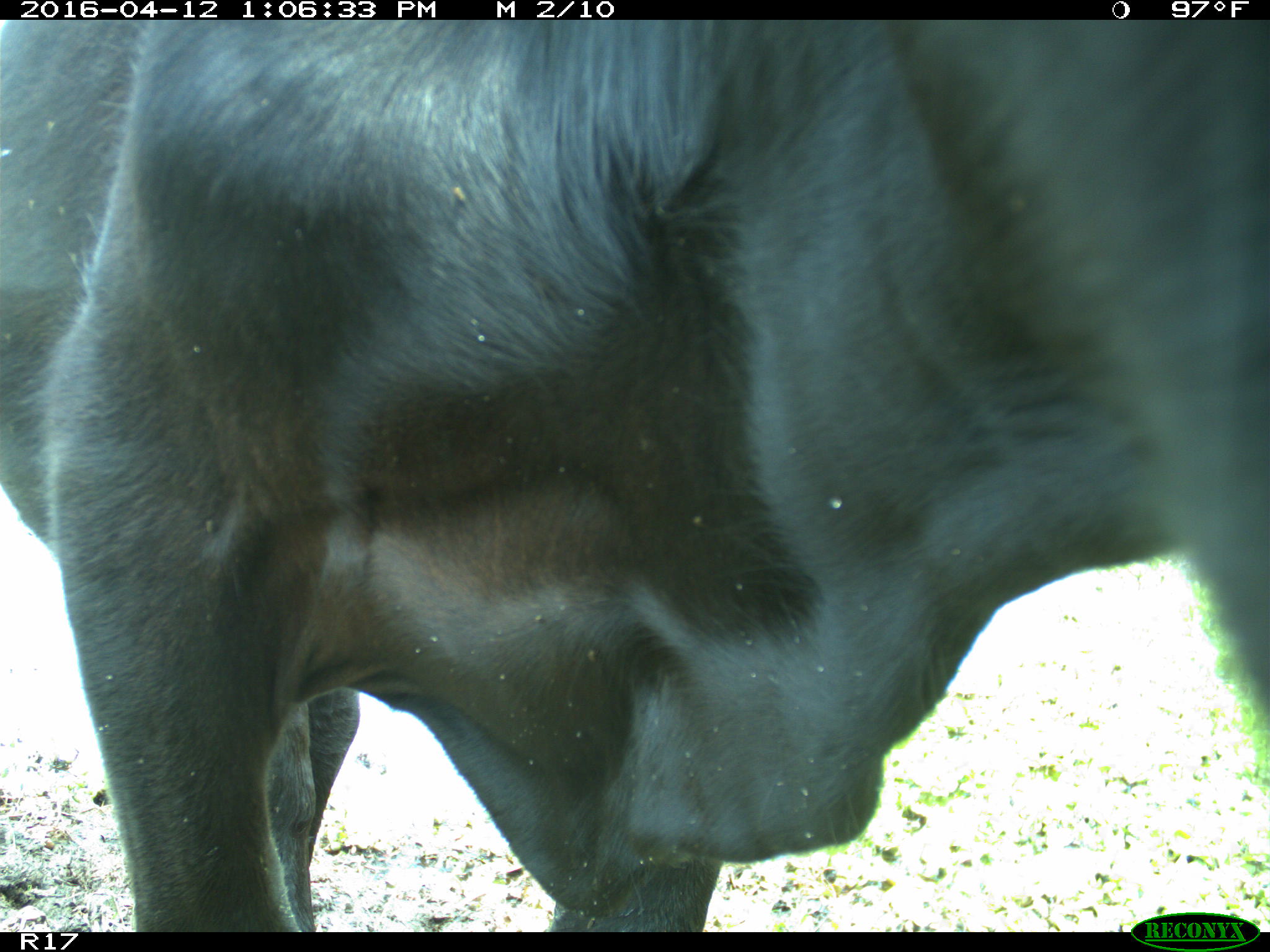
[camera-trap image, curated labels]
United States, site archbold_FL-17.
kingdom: Animalia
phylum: Chordata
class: Mammalia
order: Artiodactyla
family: Bovidae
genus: Bos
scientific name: Bos taurus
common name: domestic cow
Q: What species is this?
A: Bos taurus (domestic cow).